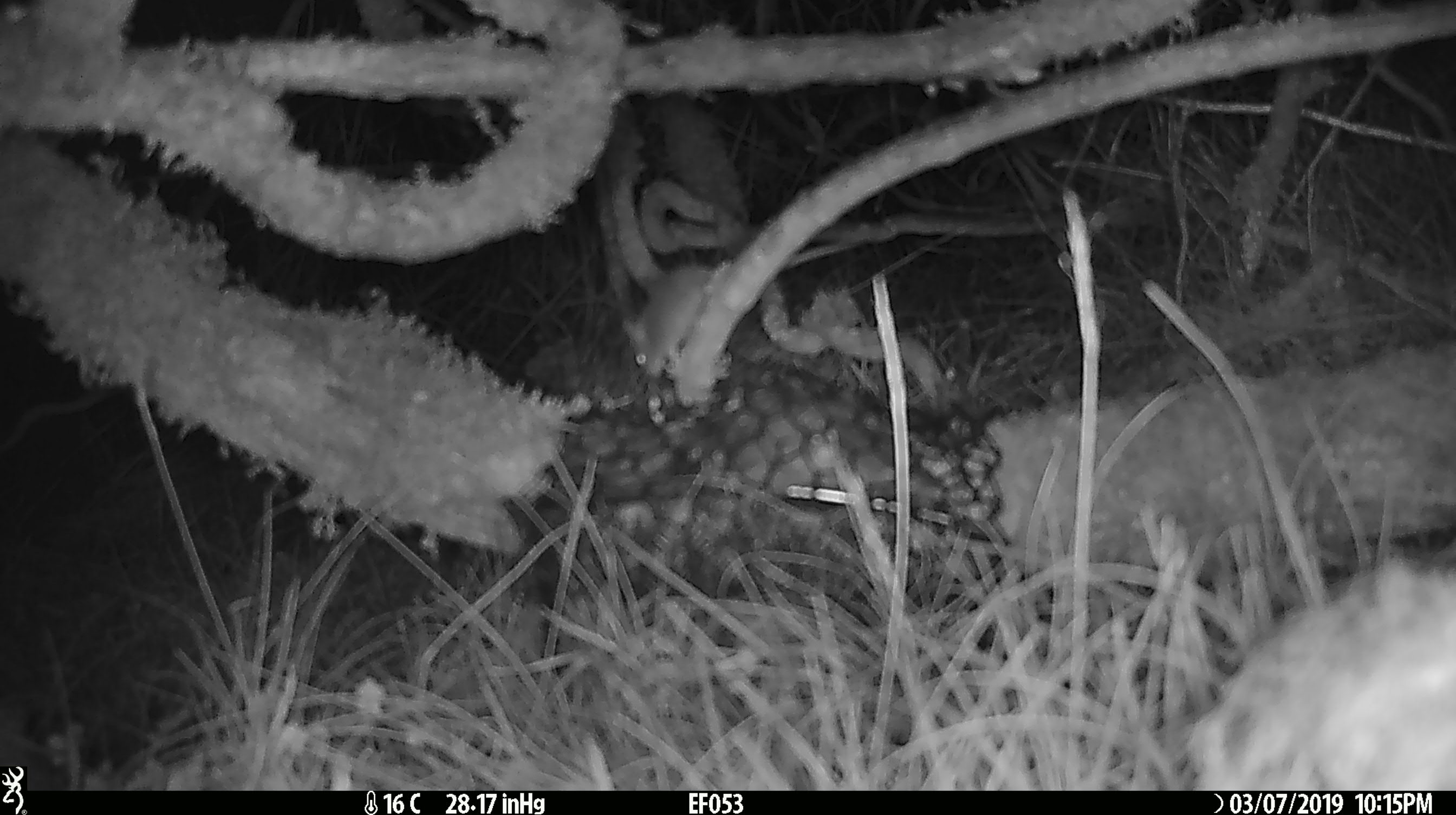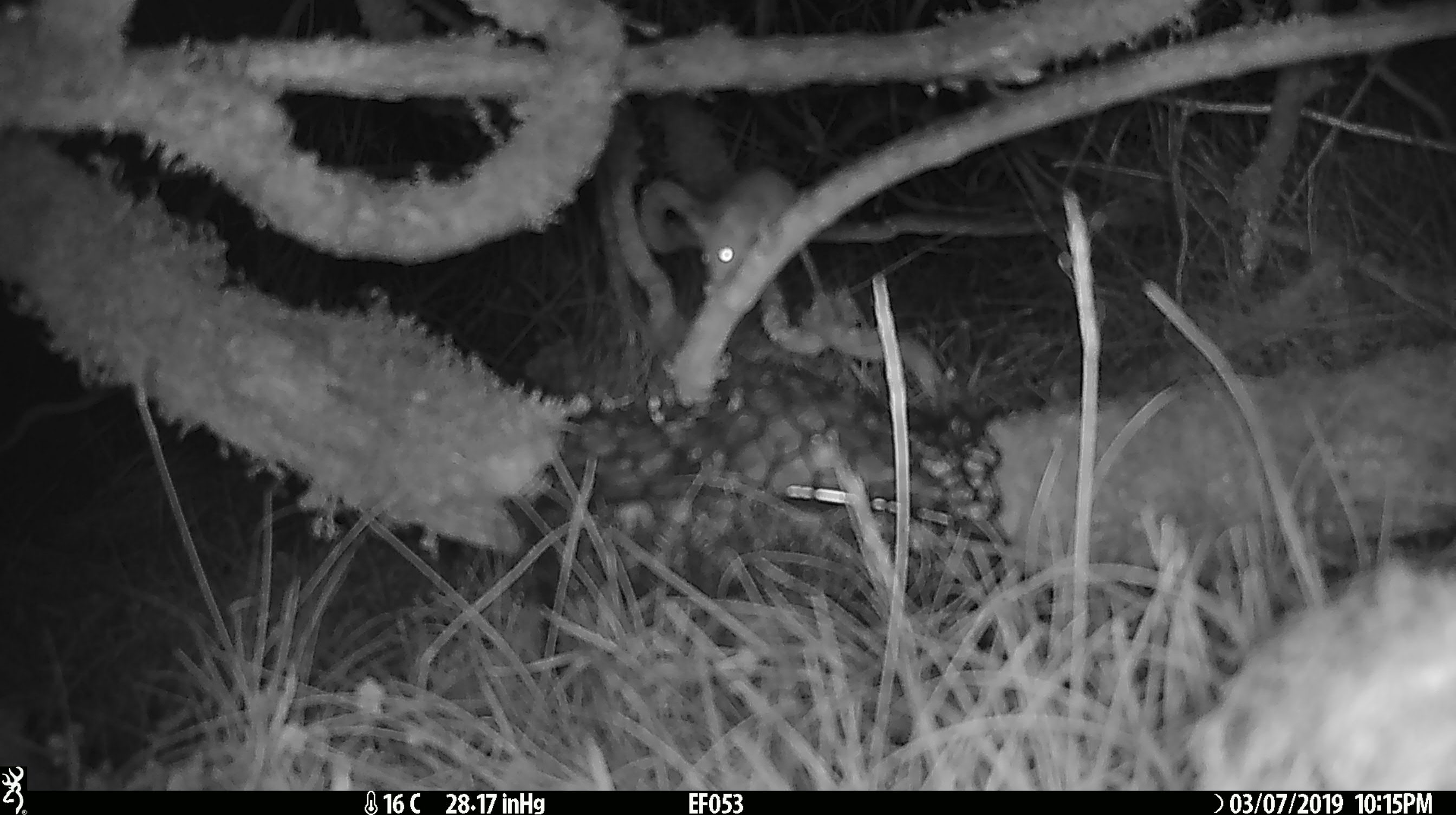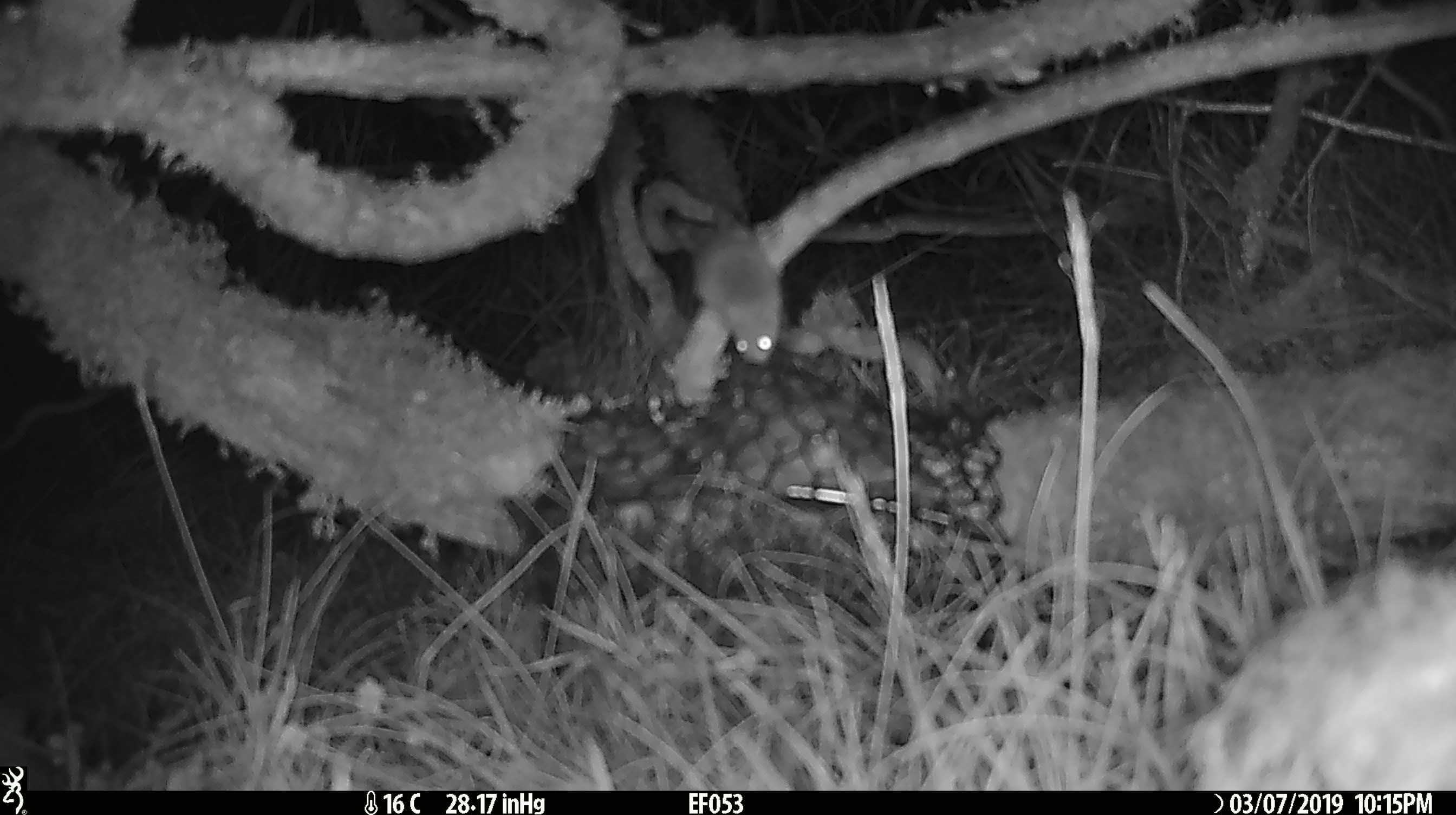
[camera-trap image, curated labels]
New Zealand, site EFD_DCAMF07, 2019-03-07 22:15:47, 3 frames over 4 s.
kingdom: Animalia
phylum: Chordata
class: Mammalia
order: Rodentia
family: Muridae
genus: Mus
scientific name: Mus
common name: mouse